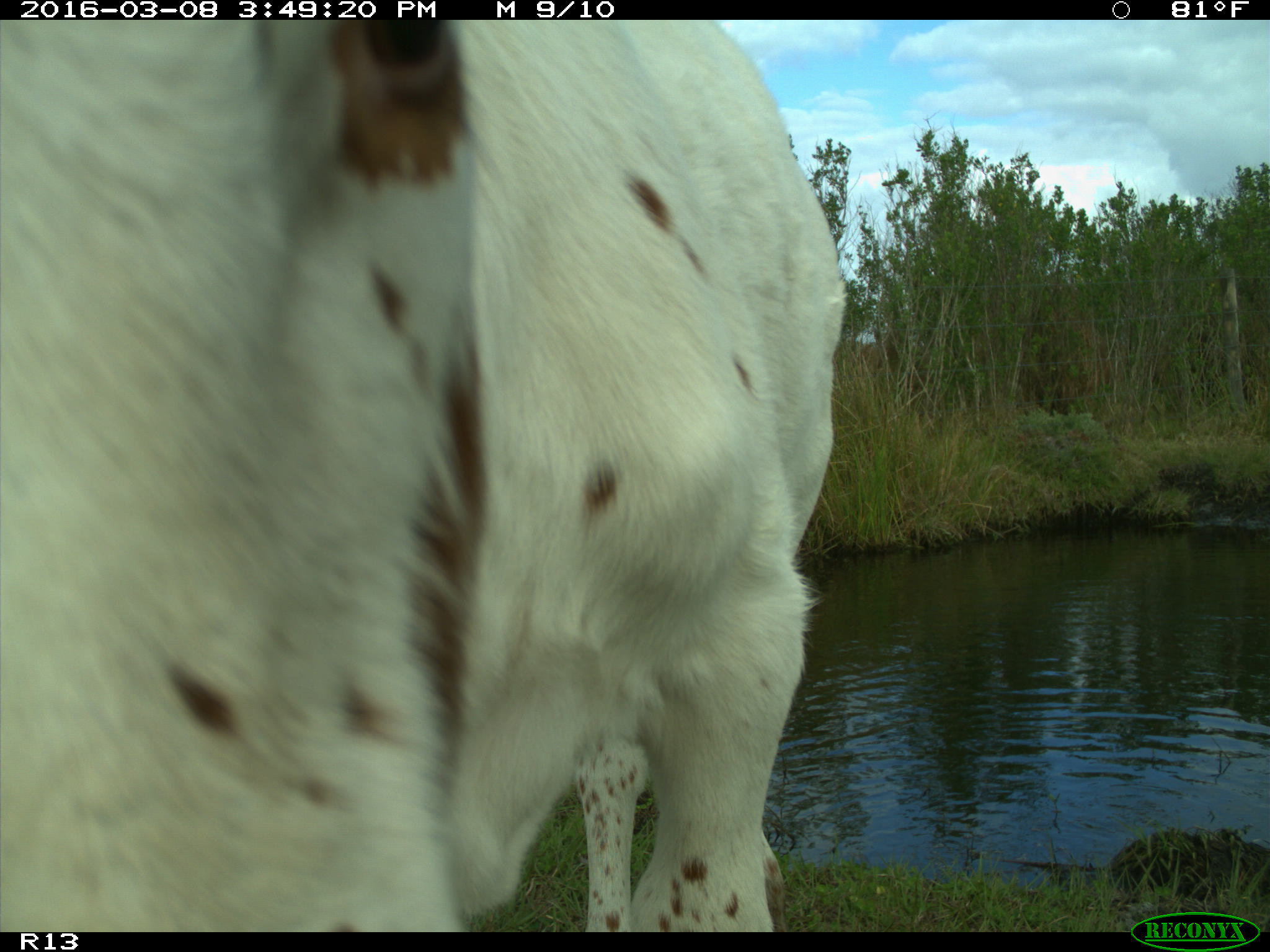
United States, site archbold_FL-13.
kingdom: Animalia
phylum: Chordata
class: Mammalia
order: Artiodactyla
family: Bovidae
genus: Bos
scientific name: Bos taurus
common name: domestic cow